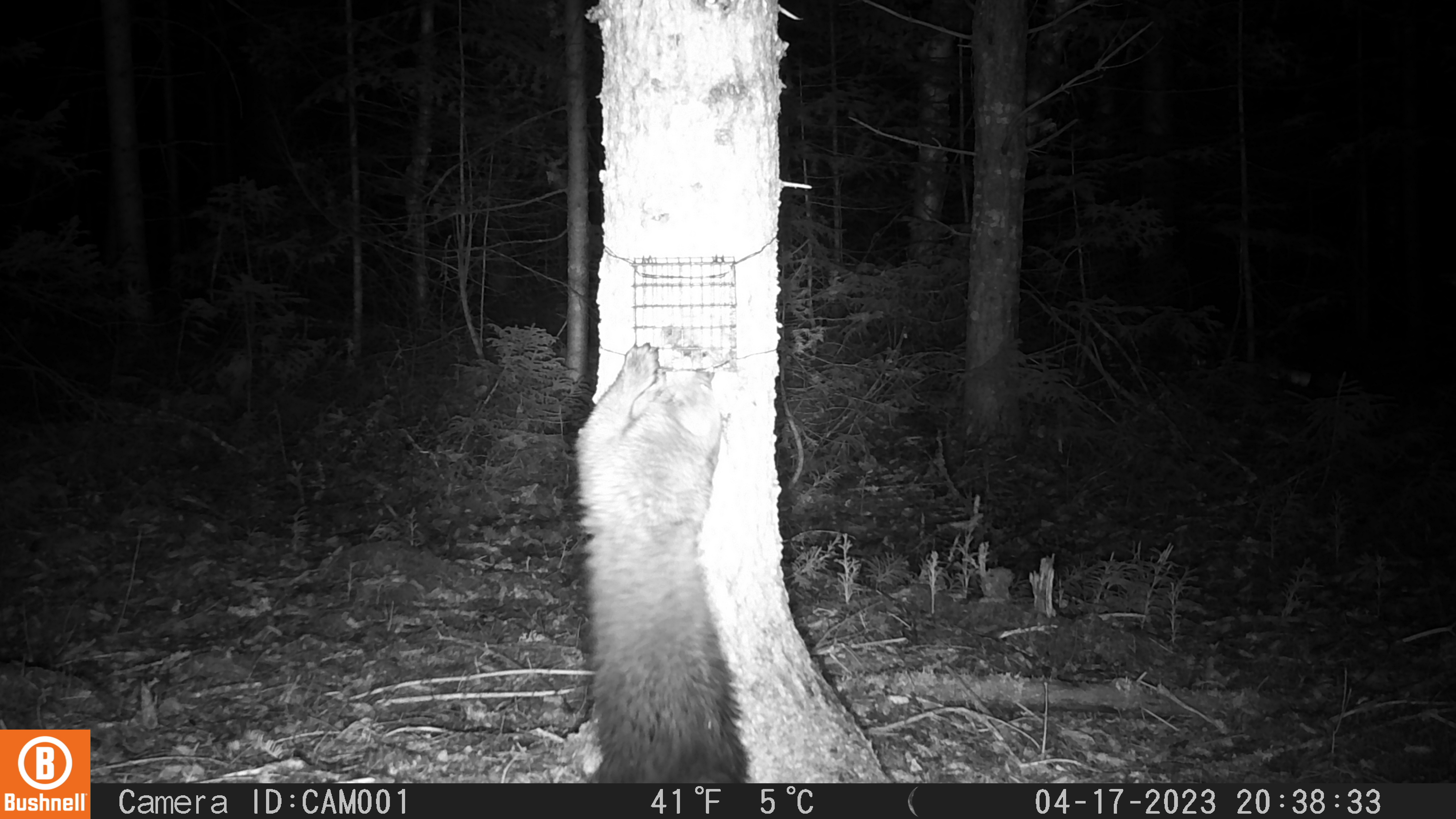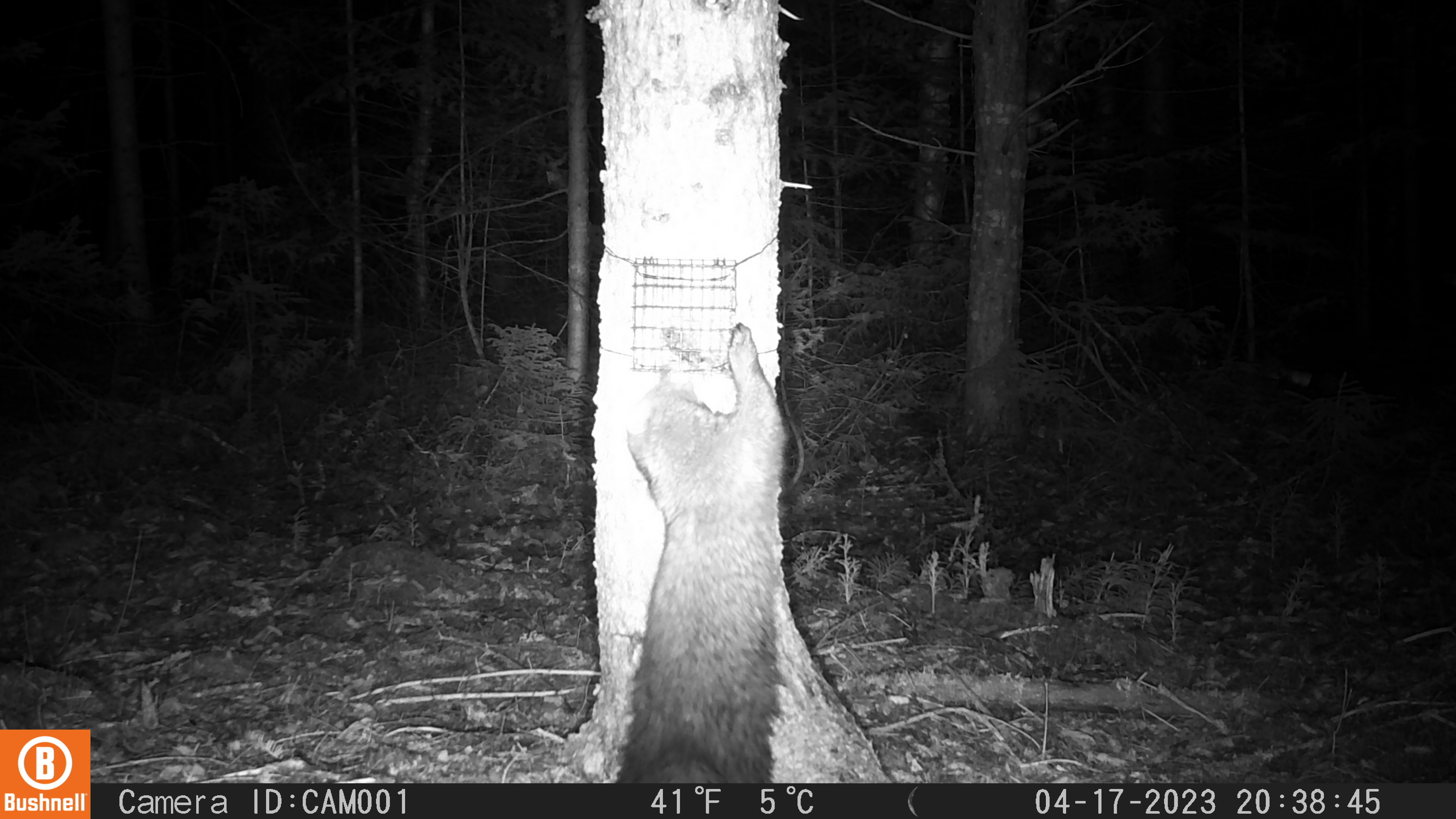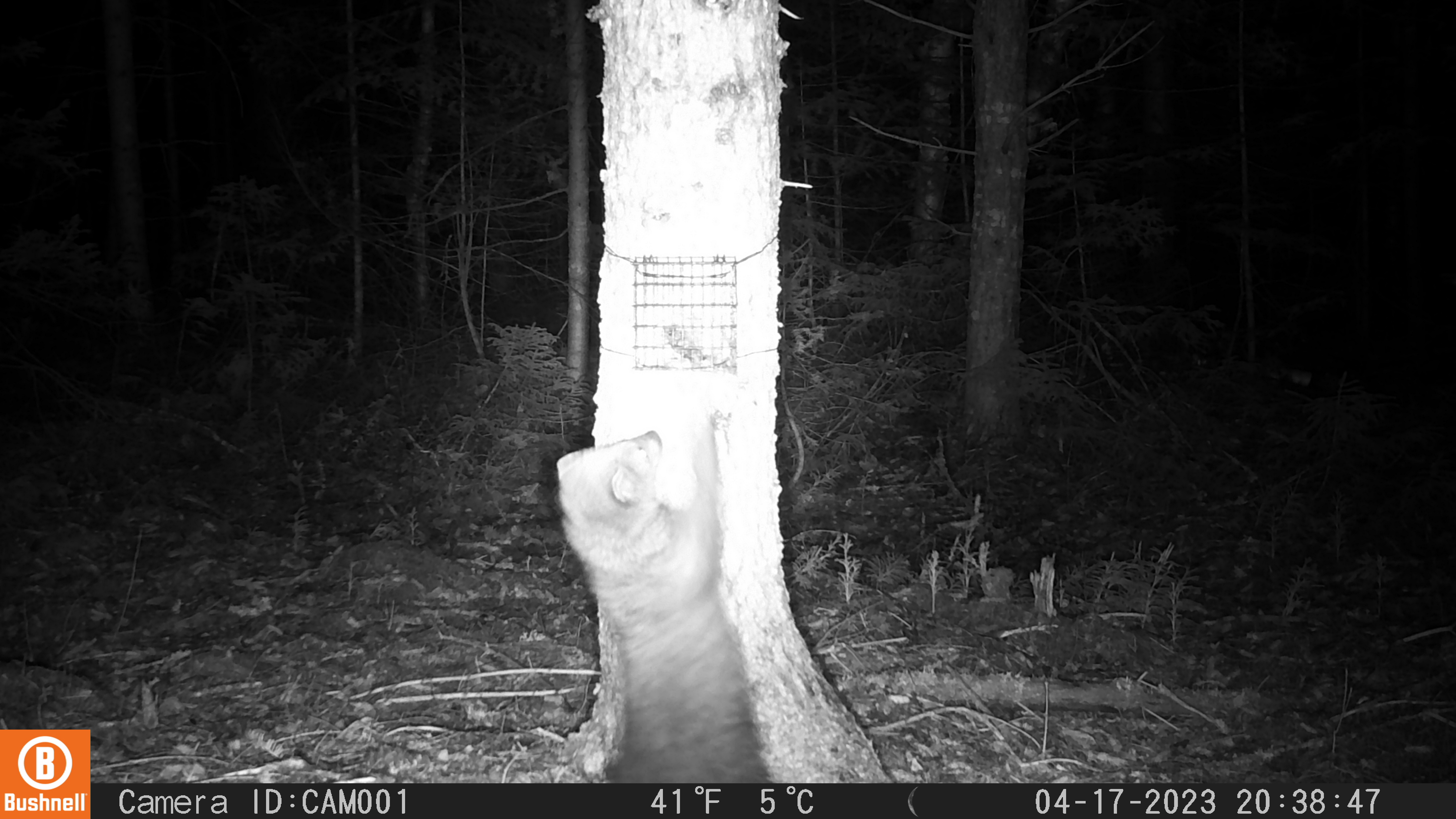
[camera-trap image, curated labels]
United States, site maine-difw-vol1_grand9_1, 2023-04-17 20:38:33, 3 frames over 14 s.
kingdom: Animalia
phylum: Chordata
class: Mammalia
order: Carnivora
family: Mustelidae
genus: Pekania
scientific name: Pekania pennanti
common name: fisher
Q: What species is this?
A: Fisher (Pekania pennanti).